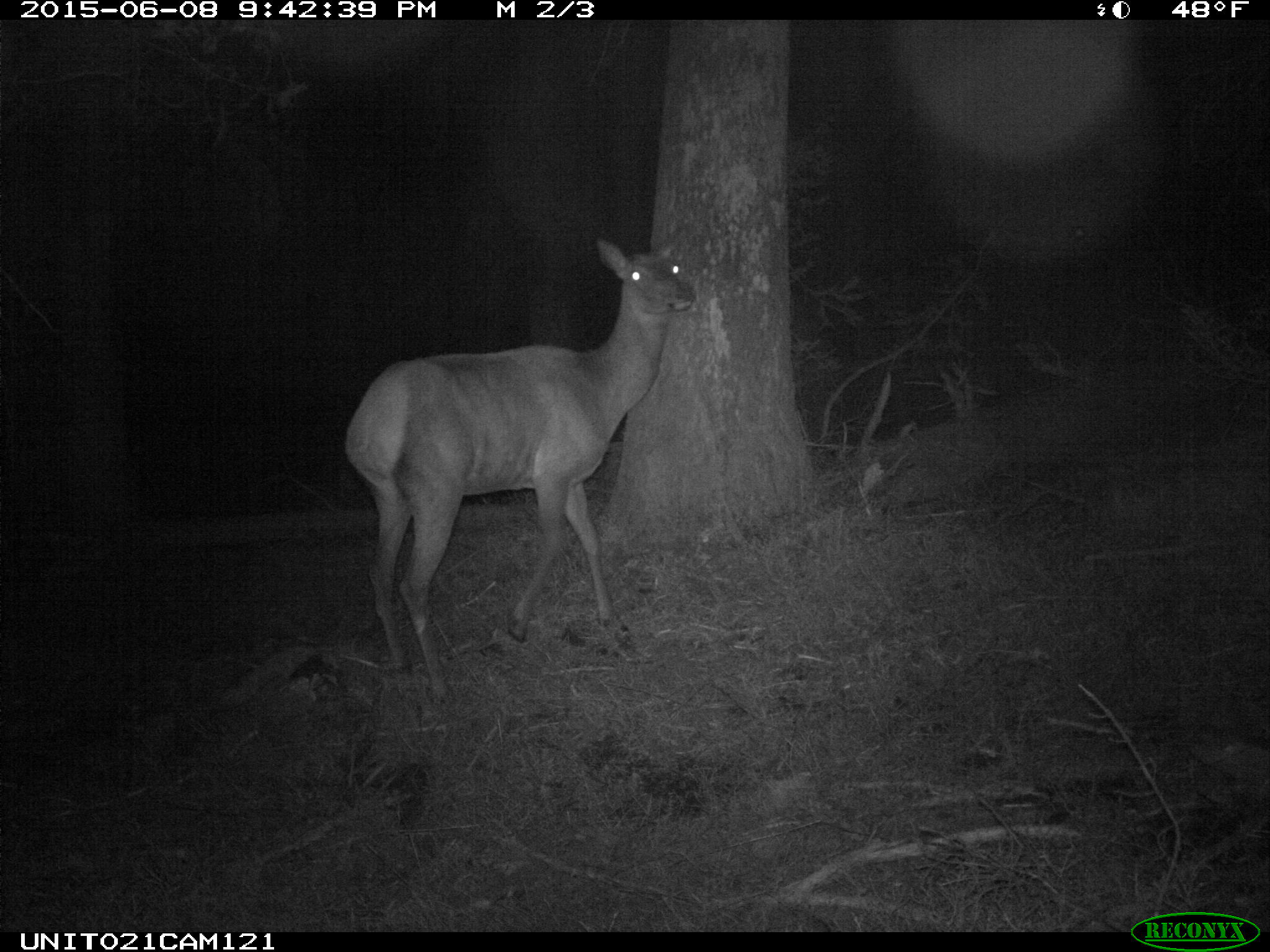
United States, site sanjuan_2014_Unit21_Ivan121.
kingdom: Animalia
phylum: Chordata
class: Mammalia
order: Artiodactyla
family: Cervidae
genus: Cervus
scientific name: Cervus elaphus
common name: red deer